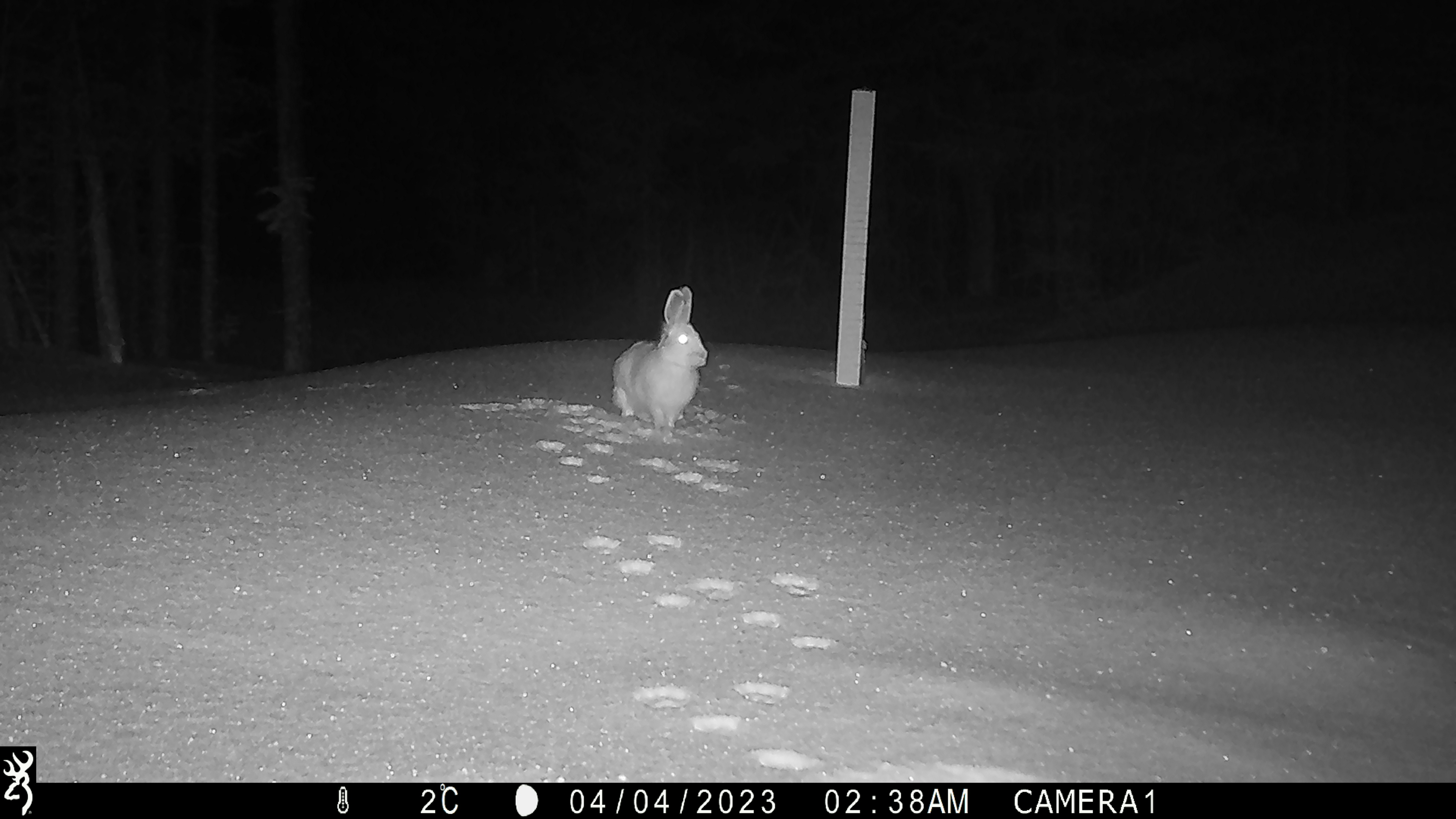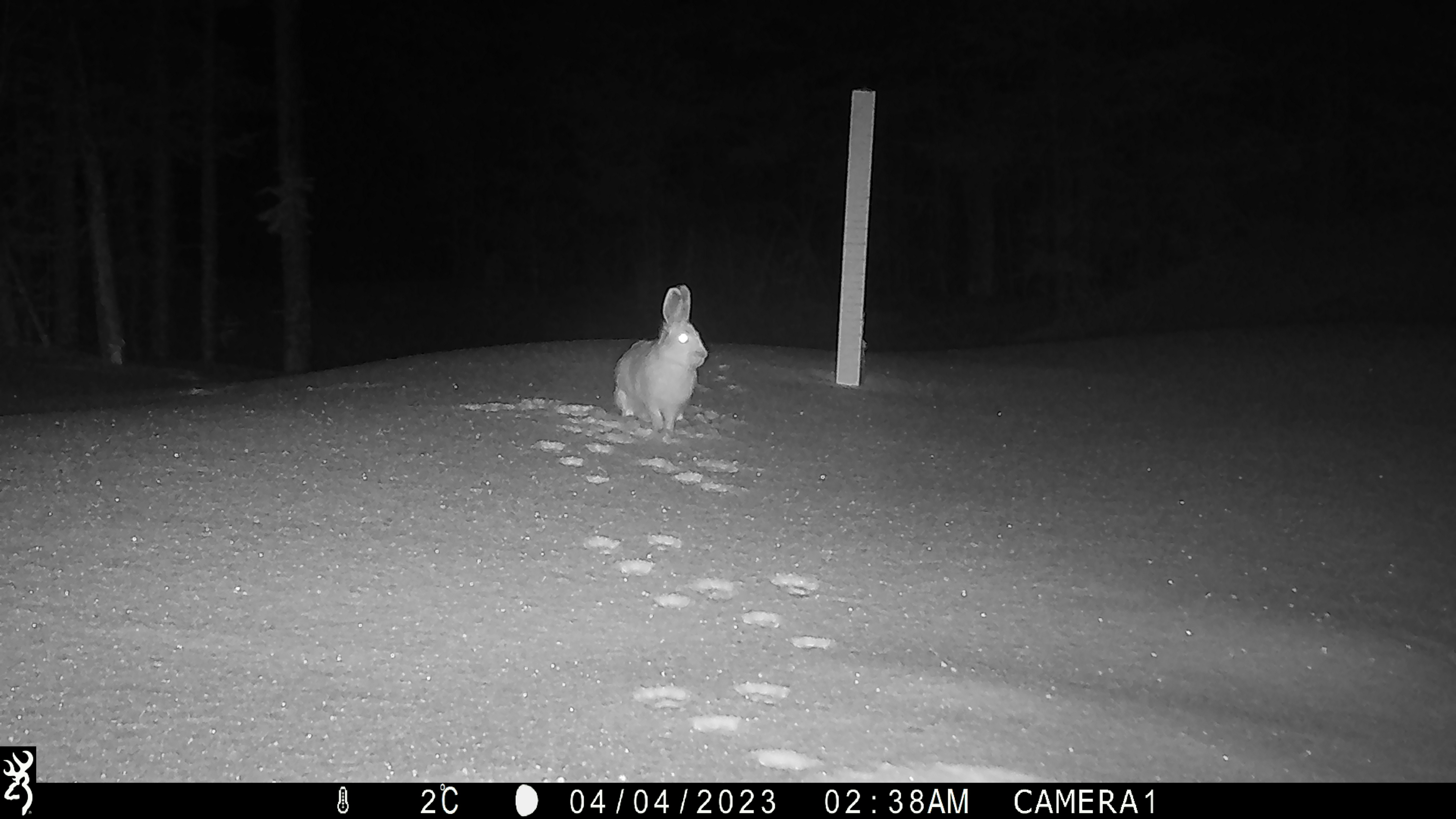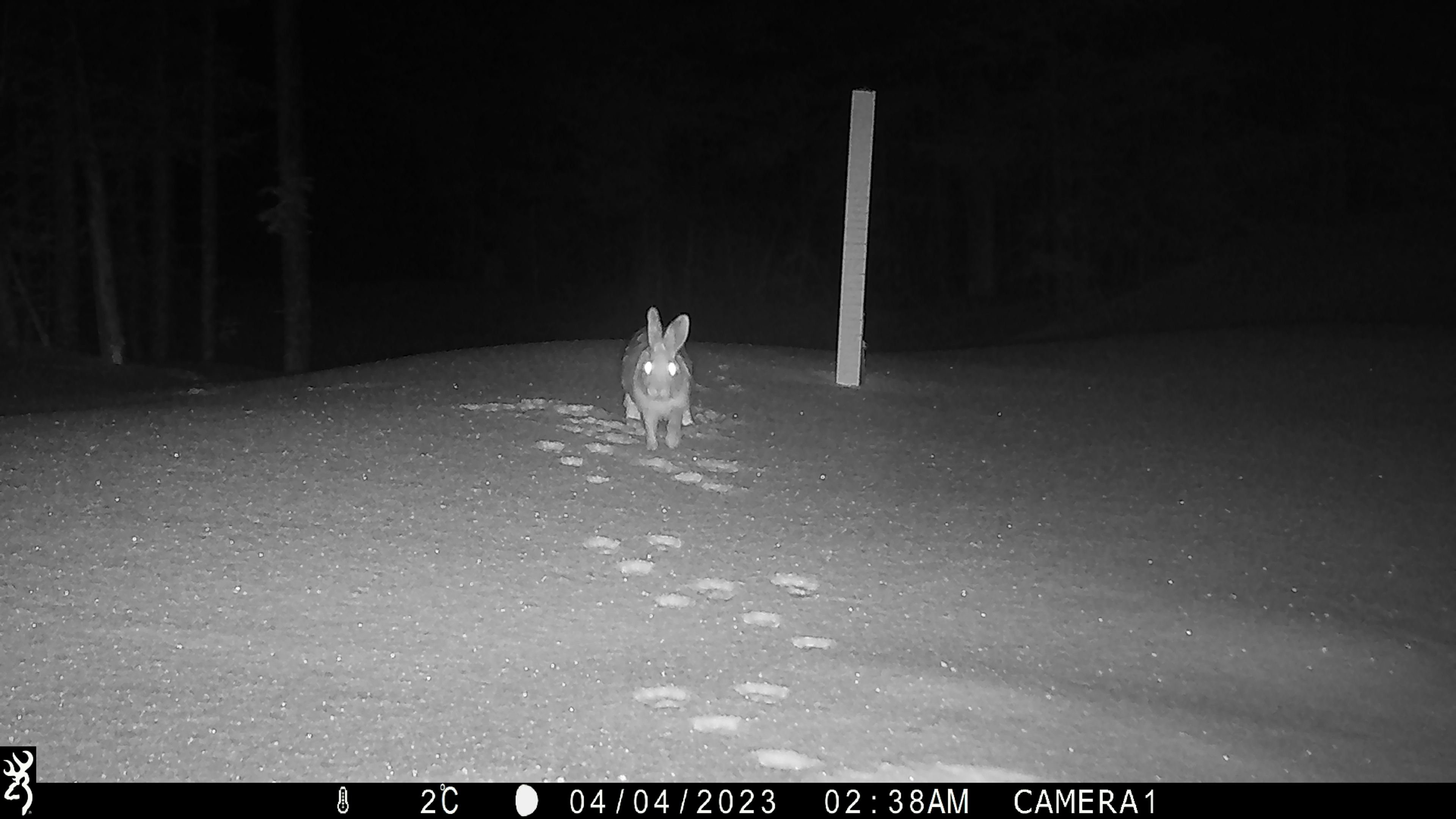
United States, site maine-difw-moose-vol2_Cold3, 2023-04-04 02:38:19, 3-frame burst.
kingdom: Animalia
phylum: Chordata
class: Mammalia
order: Lagomorpha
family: Leporidae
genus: Lepus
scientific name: Lepus americanus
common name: snowshoe hare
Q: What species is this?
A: Snowshoe hare (Lepus americanus).